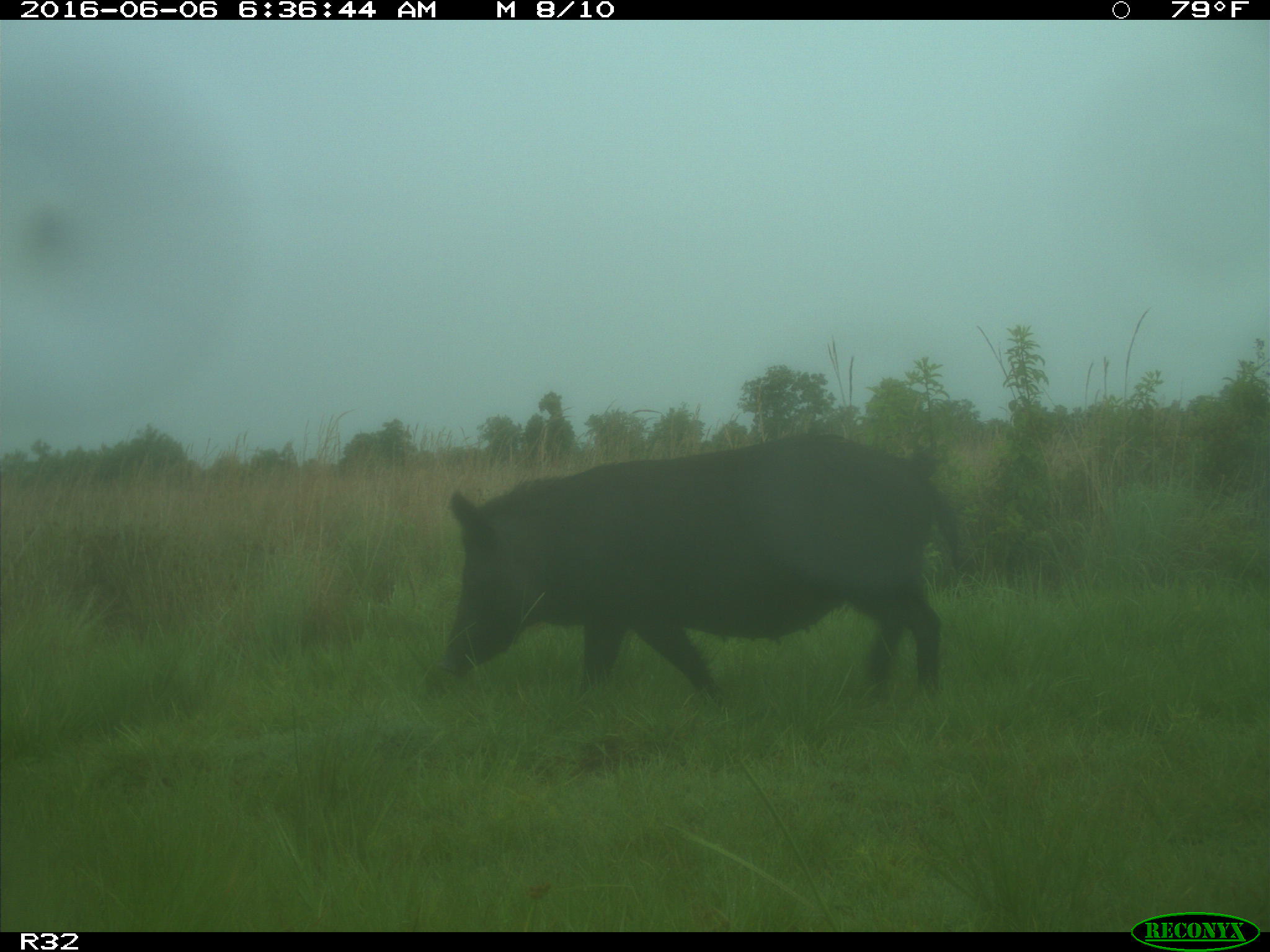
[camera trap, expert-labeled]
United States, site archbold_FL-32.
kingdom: Animalia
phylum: Chordata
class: Mammalia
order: Artiodactyla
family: Suidae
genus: Sus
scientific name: Sus scrofa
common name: wild boar